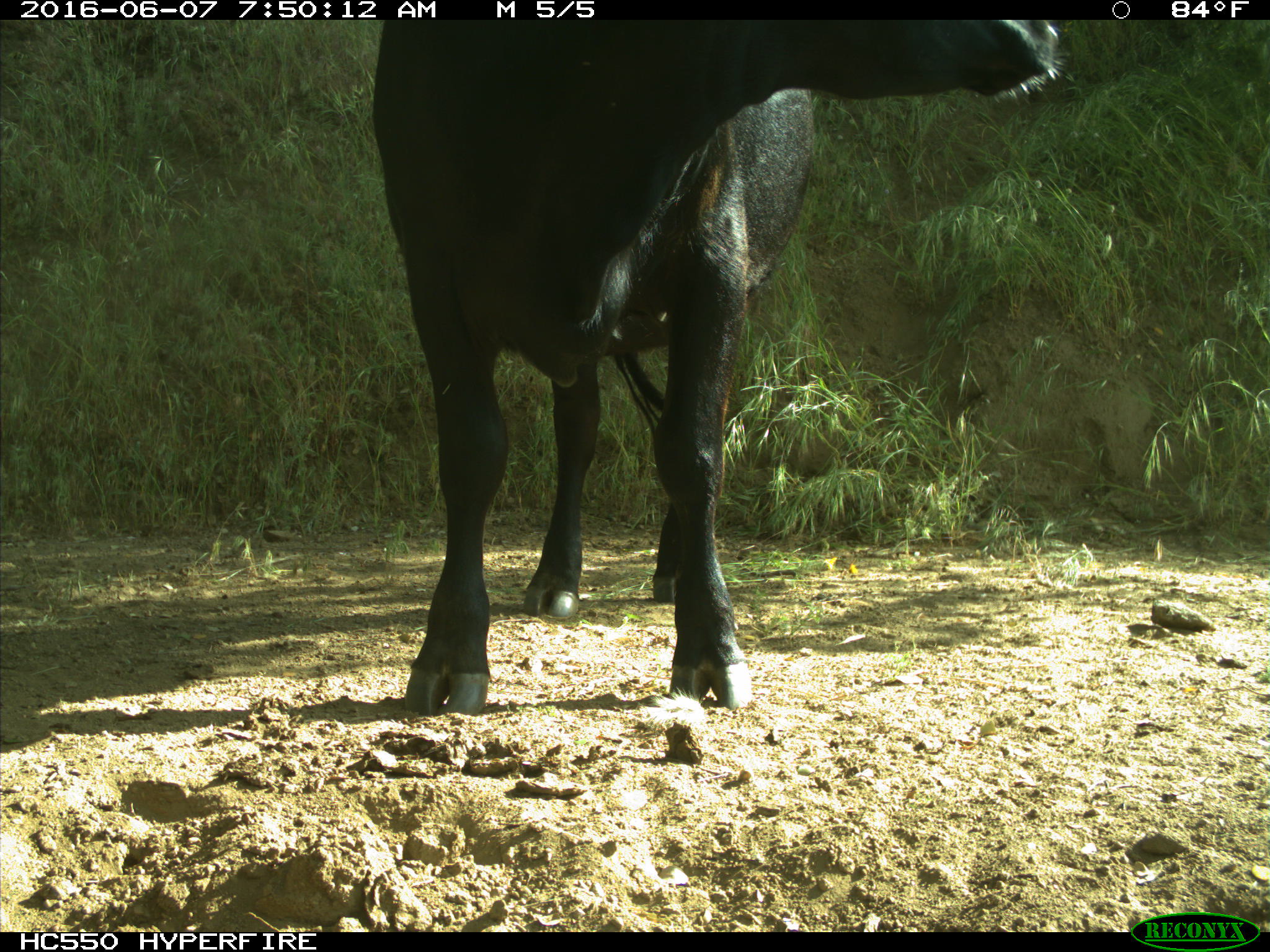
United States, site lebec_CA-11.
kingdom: Animalia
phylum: Chordata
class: Mammalia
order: Artiodactyla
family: Bovidae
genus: Bos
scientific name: Bos taurus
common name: domestic cow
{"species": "Bos taurus (domestic cow)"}